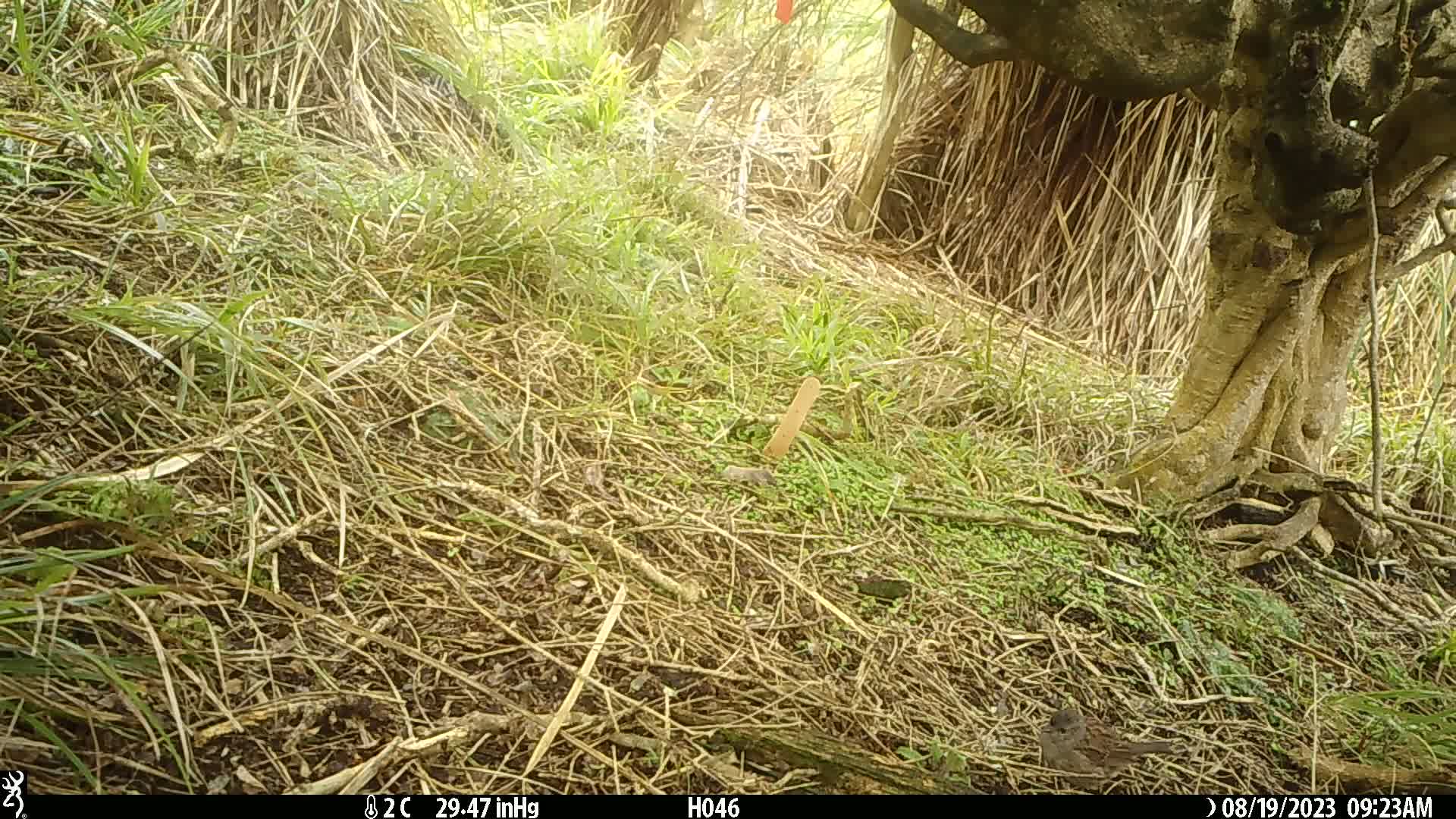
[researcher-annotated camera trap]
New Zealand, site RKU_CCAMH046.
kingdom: Animalia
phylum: Chordata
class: Aves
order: Passeriformes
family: Prunellidae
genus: Prunella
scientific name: Prunella modularis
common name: dunnock